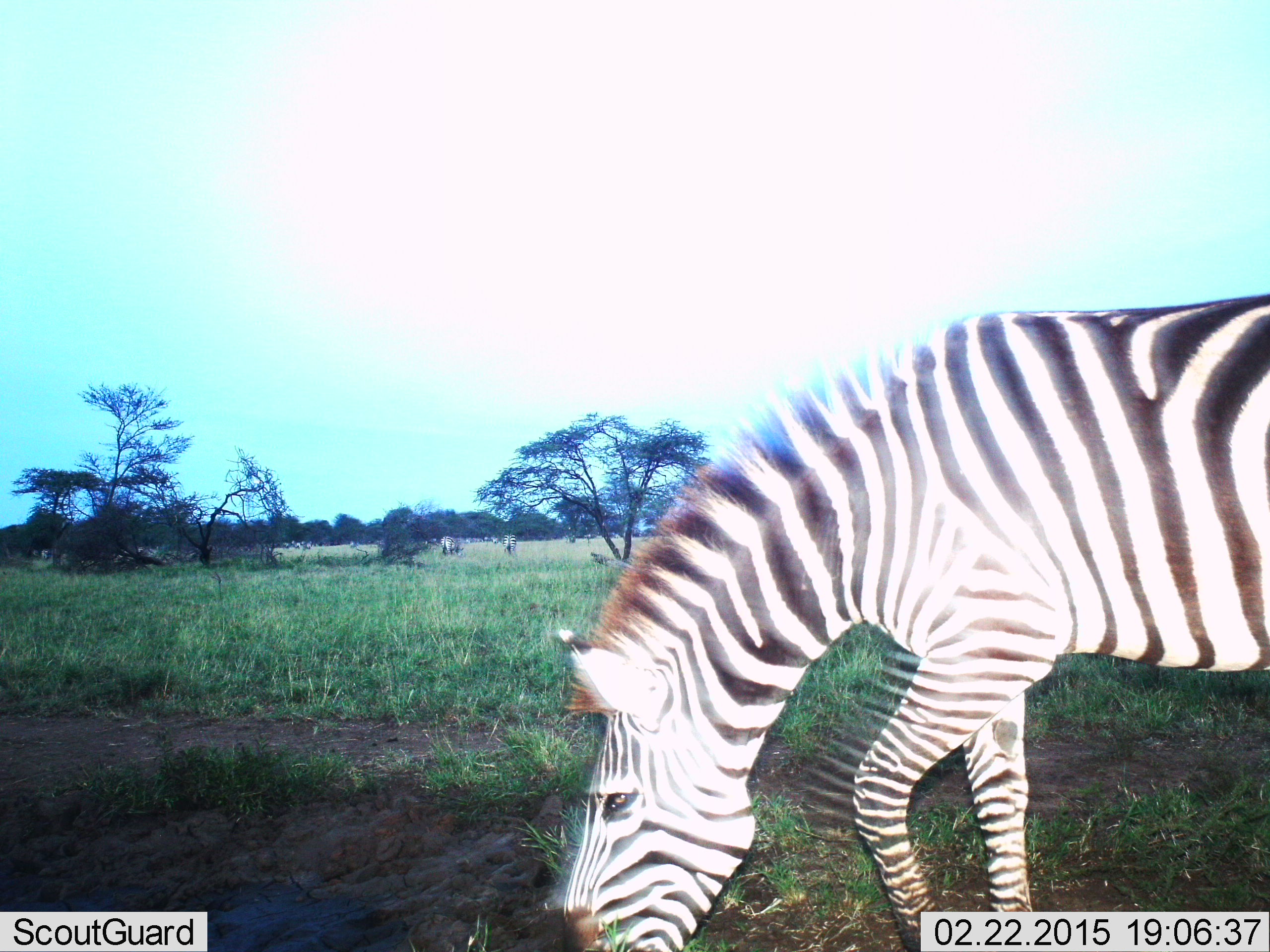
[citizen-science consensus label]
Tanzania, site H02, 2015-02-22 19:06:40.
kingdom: Animalia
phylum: Chordata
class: Mammalia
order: Perissodactyla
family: Equidae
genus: Equus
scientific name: Equus quagga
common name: plains zebra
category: zebra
Zebra (plains zebra) (Equus quagga), count 1. Behavior (volunteer vote fractions): standing 20%, resting 0%, moving 10%, interacting 0%. Young present (vote fraction): 0%. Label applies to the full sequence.